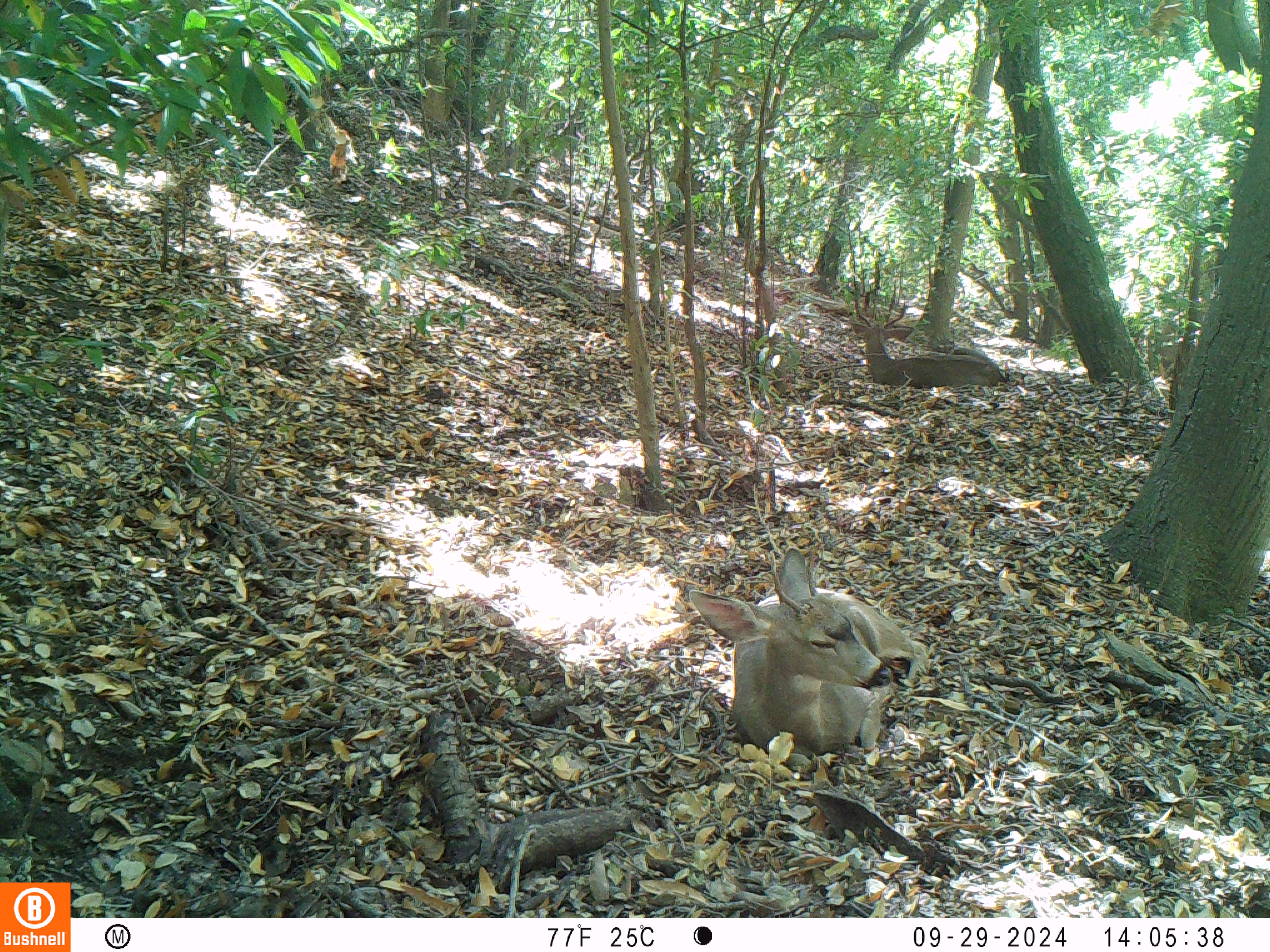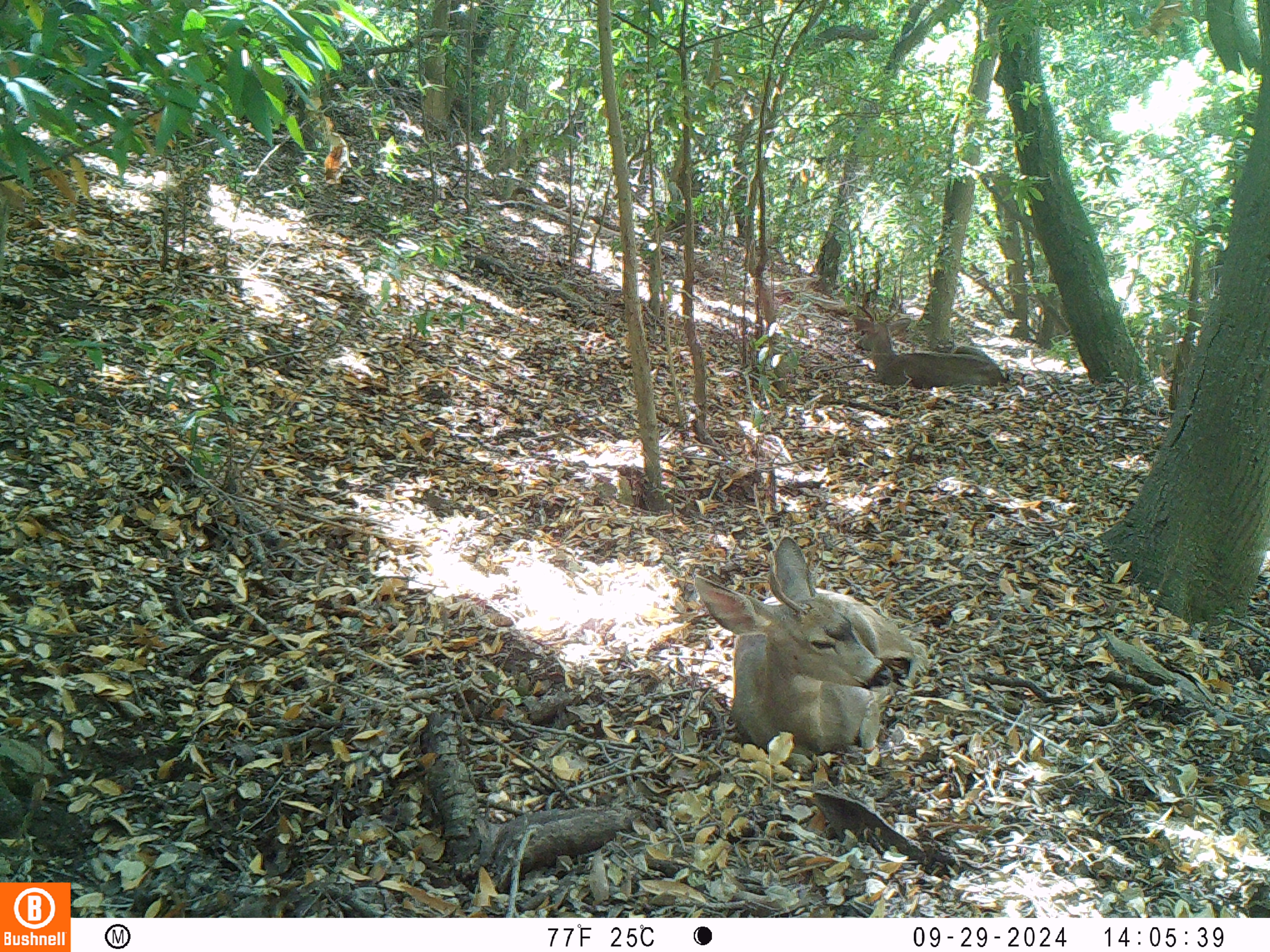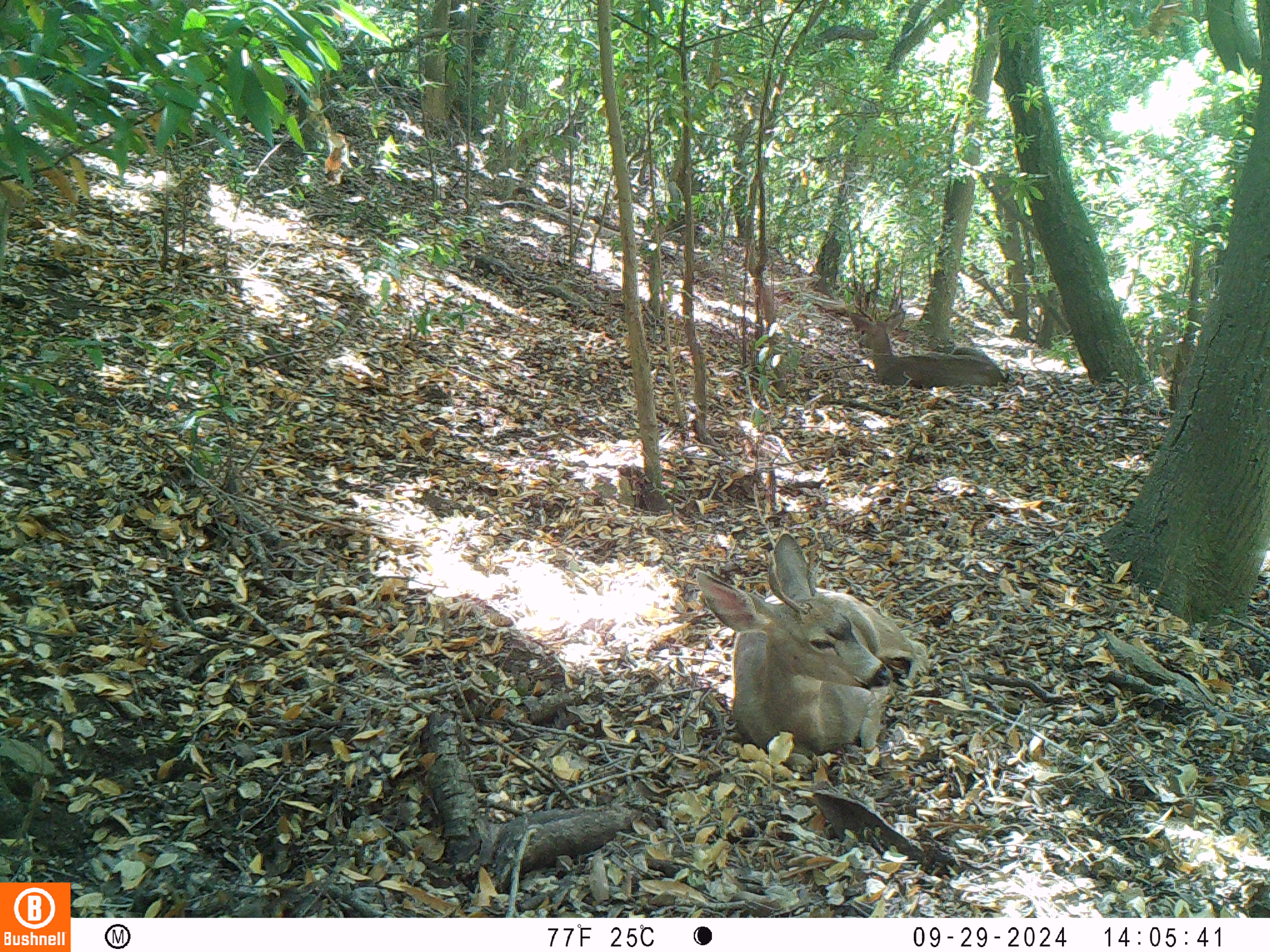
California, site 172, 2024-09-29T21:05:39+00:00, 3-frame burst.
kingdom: Animalia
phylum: Chordata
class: Mammalia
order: Artiodactyla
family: Cervidae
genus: Odocoileus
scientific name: Odocoileus hemionus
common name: mule deer